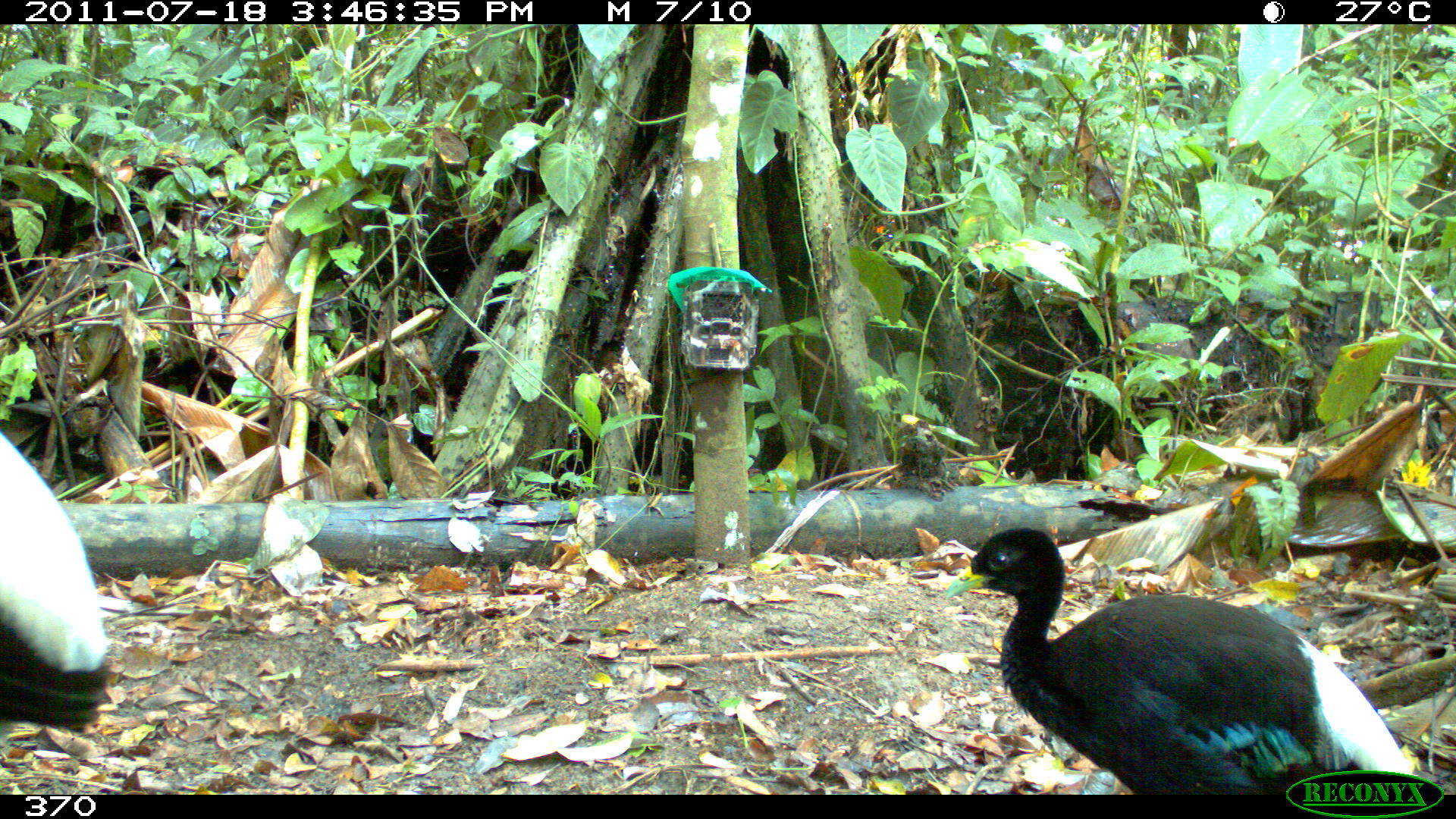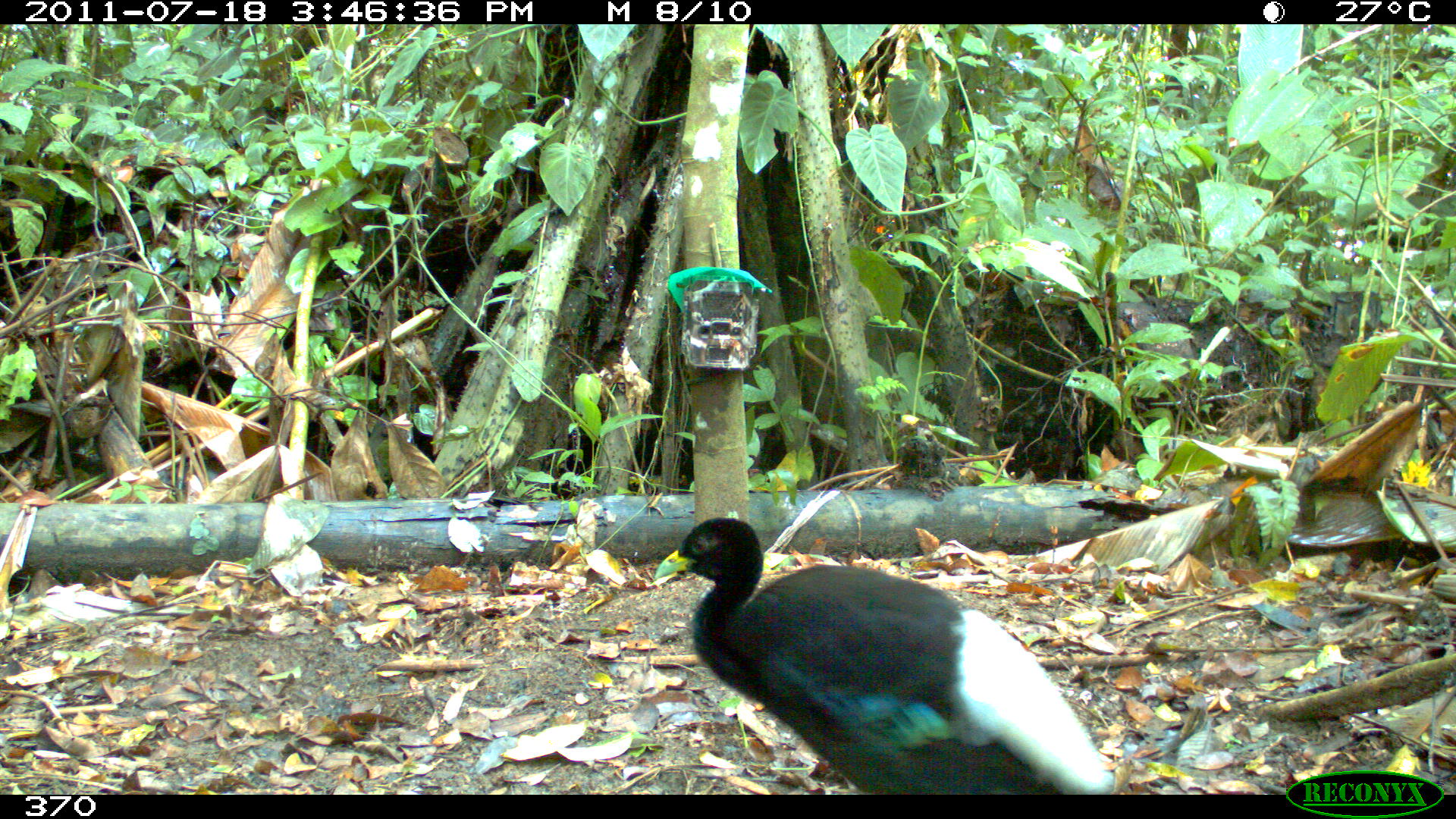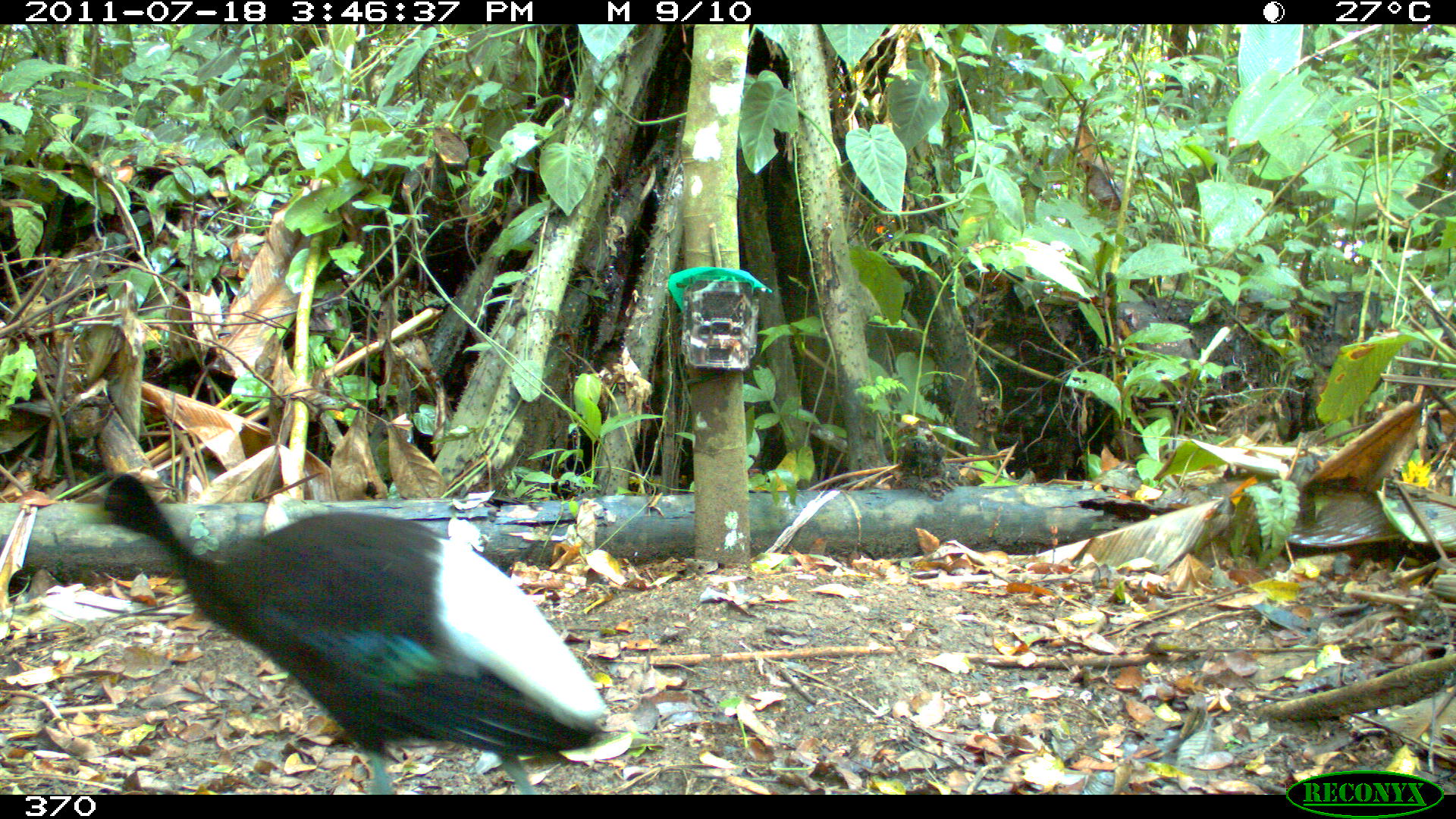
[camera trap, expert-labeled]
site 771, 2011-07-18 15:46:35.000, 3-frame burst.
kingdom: Animalia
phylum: Chordata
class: Aves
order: Gruiformes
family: Psophiidae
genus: Psophia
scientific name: Psophia leucoptera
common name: pale-winged trumpeter